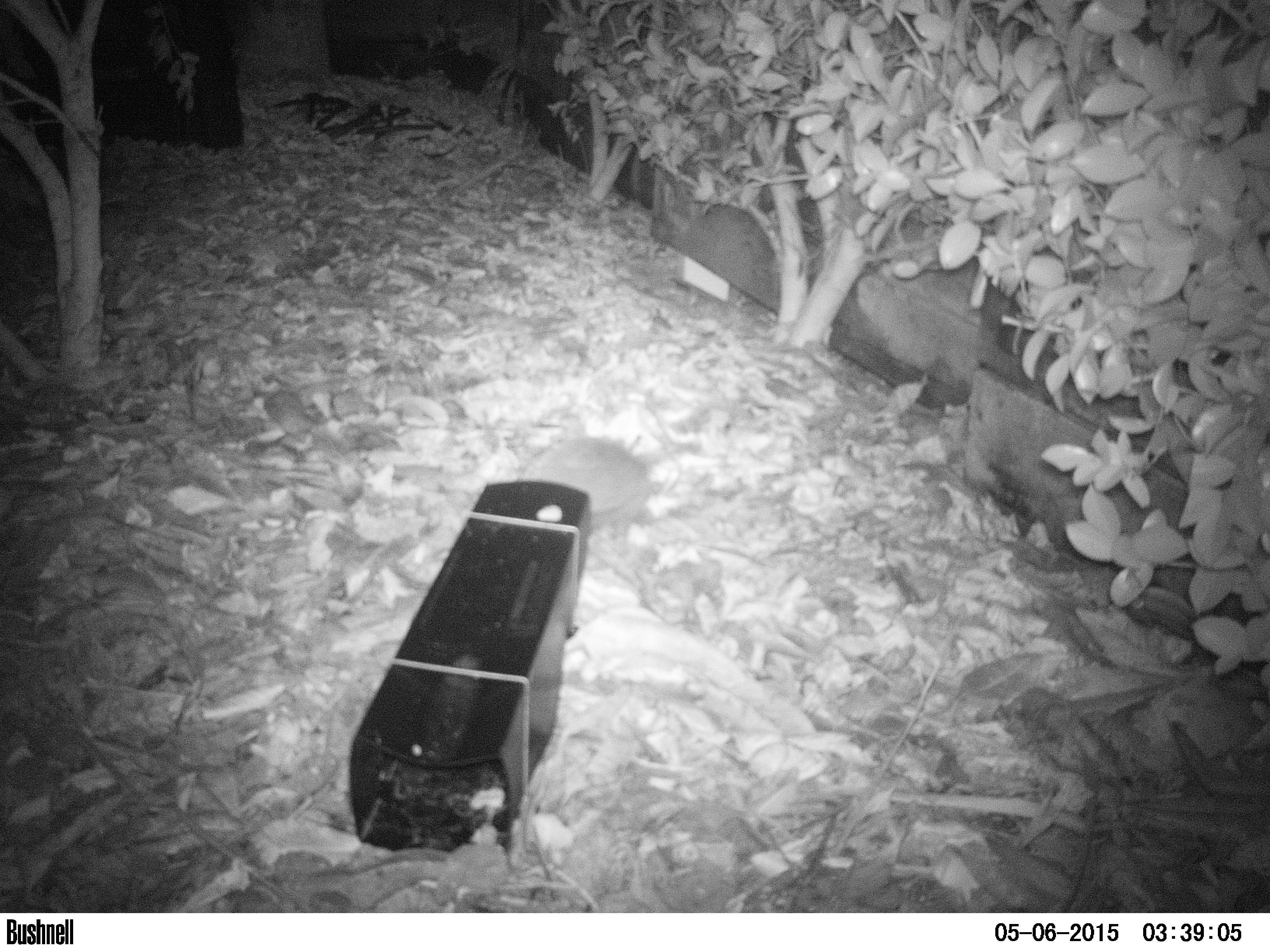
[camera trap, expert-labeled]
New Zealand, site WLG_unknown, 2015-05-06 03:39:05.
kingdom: Animalia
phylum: Chordata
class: Mammalia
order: Eulipotyphla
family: Erinaceidae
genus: Erinaceus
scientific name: Erinaceus europaeus europaeus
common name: european hedgehog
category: hedgehog